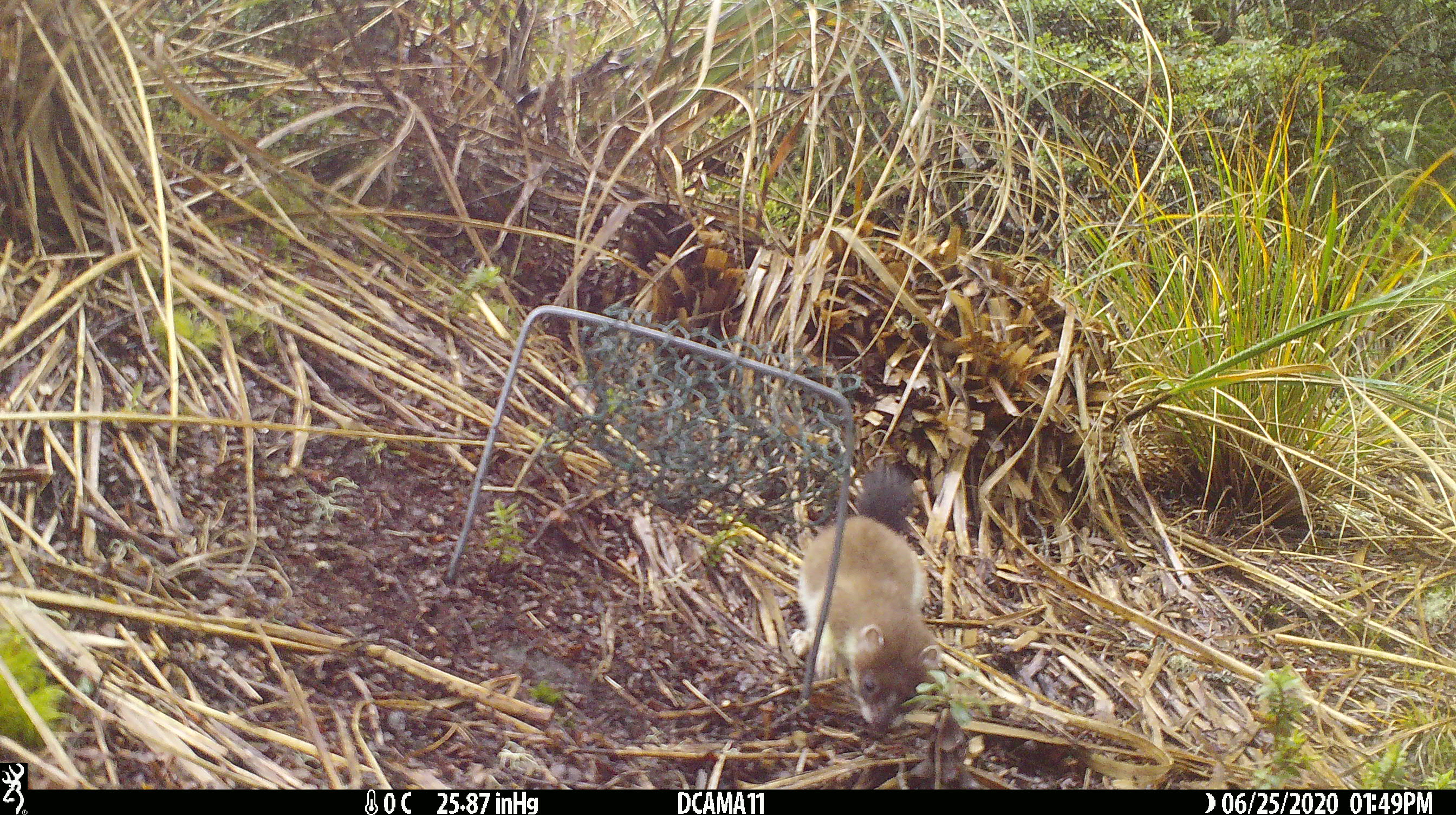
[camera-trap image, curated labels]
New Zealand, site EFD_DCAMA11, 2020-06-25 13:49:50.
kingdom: Animalia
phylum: Chordata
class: Mammalia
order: Carnivora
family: Mustelidae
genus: Mustela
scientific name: Mustela erminea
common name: stoat